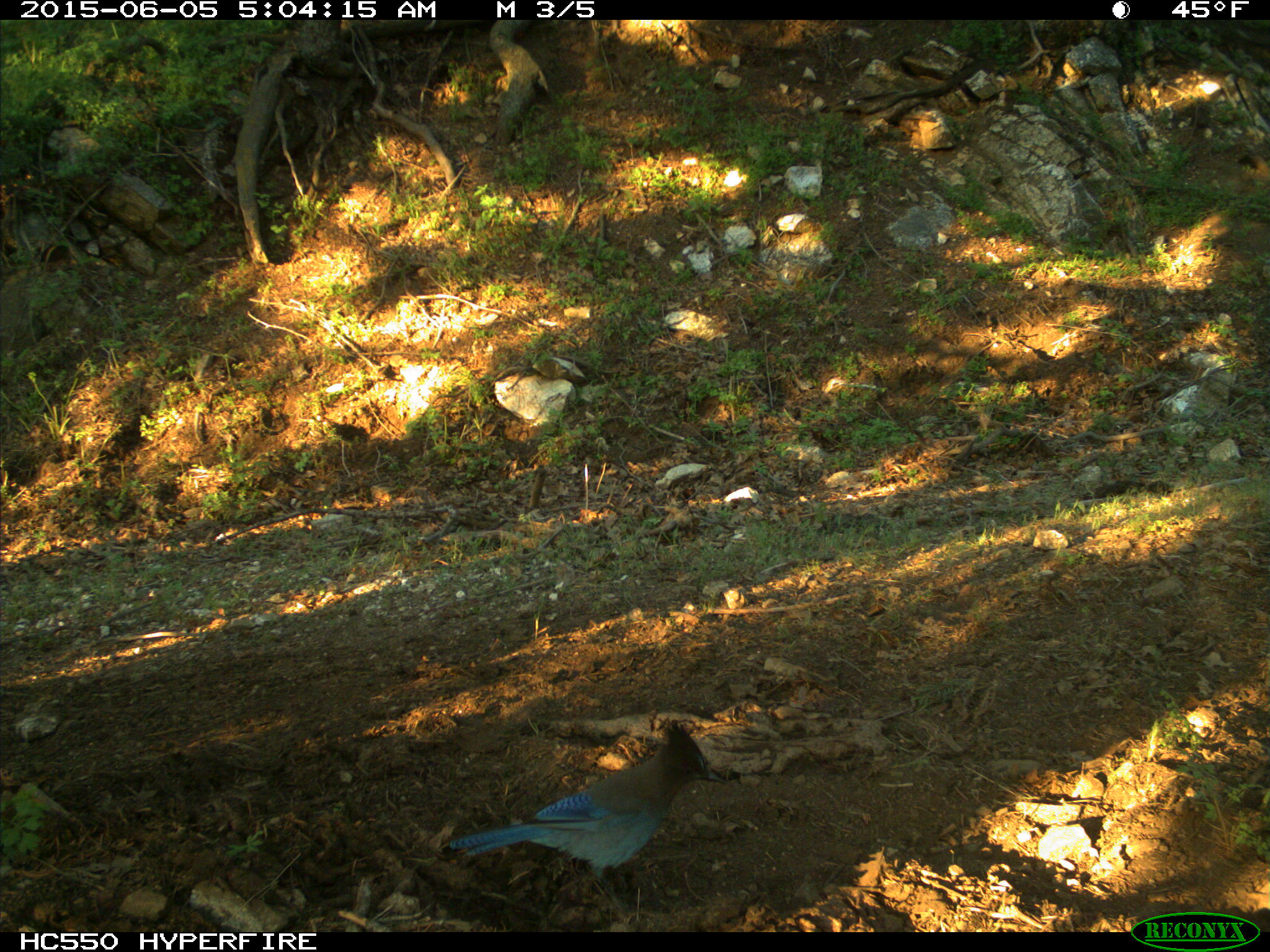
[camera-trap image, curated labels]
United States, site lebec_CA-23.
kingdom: Animalia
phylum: Chordata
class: Aves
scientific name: Aves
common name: birds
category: unidentified bird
Unidentified bird (birds) (Aves).